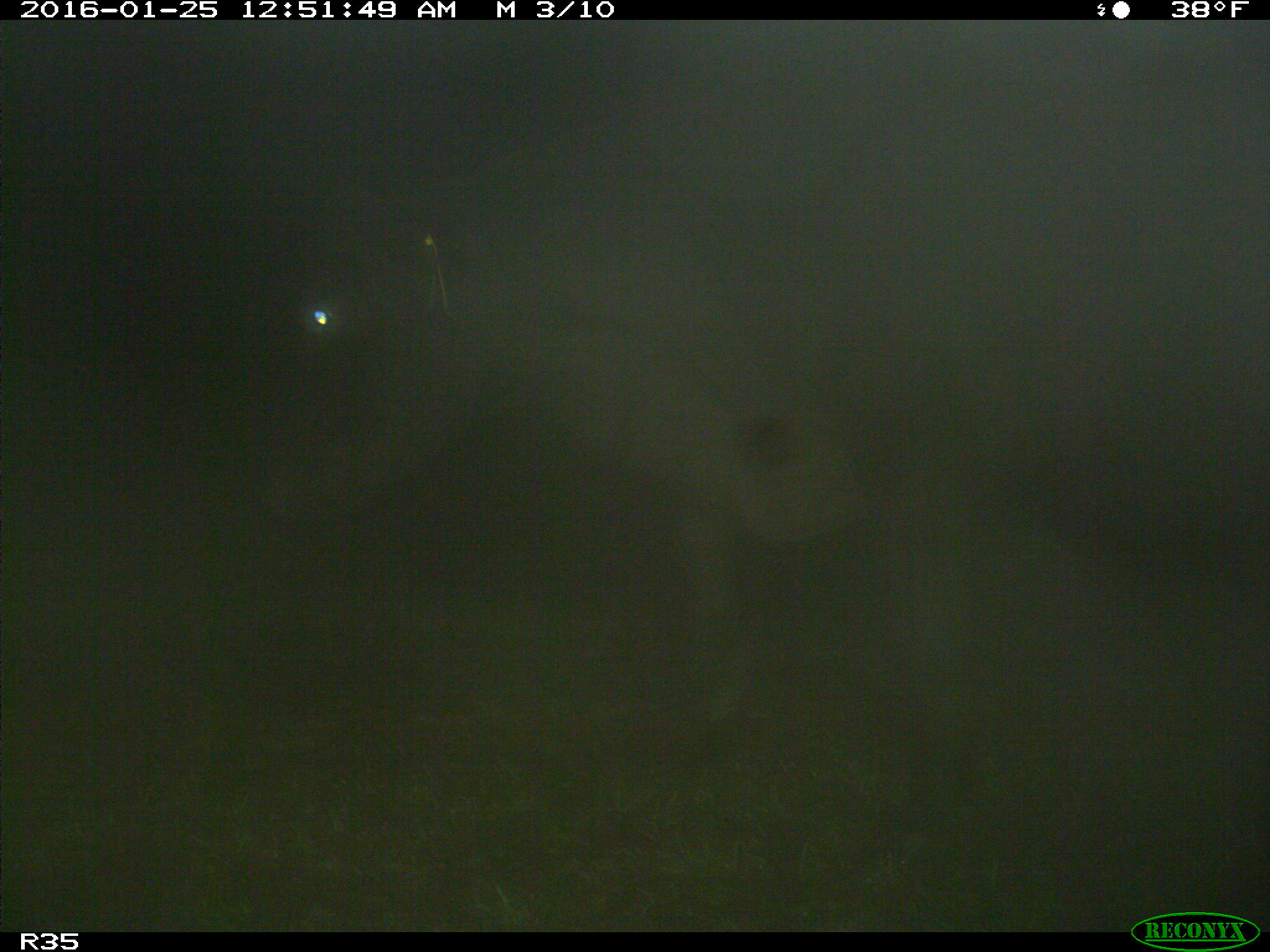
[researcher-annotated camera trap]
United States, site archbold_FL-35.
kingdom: Animalia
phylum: Chordata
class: Mammalia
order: Artiodactyla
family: Bovidae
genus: Bos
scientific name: Bos taurus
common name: domestic cow